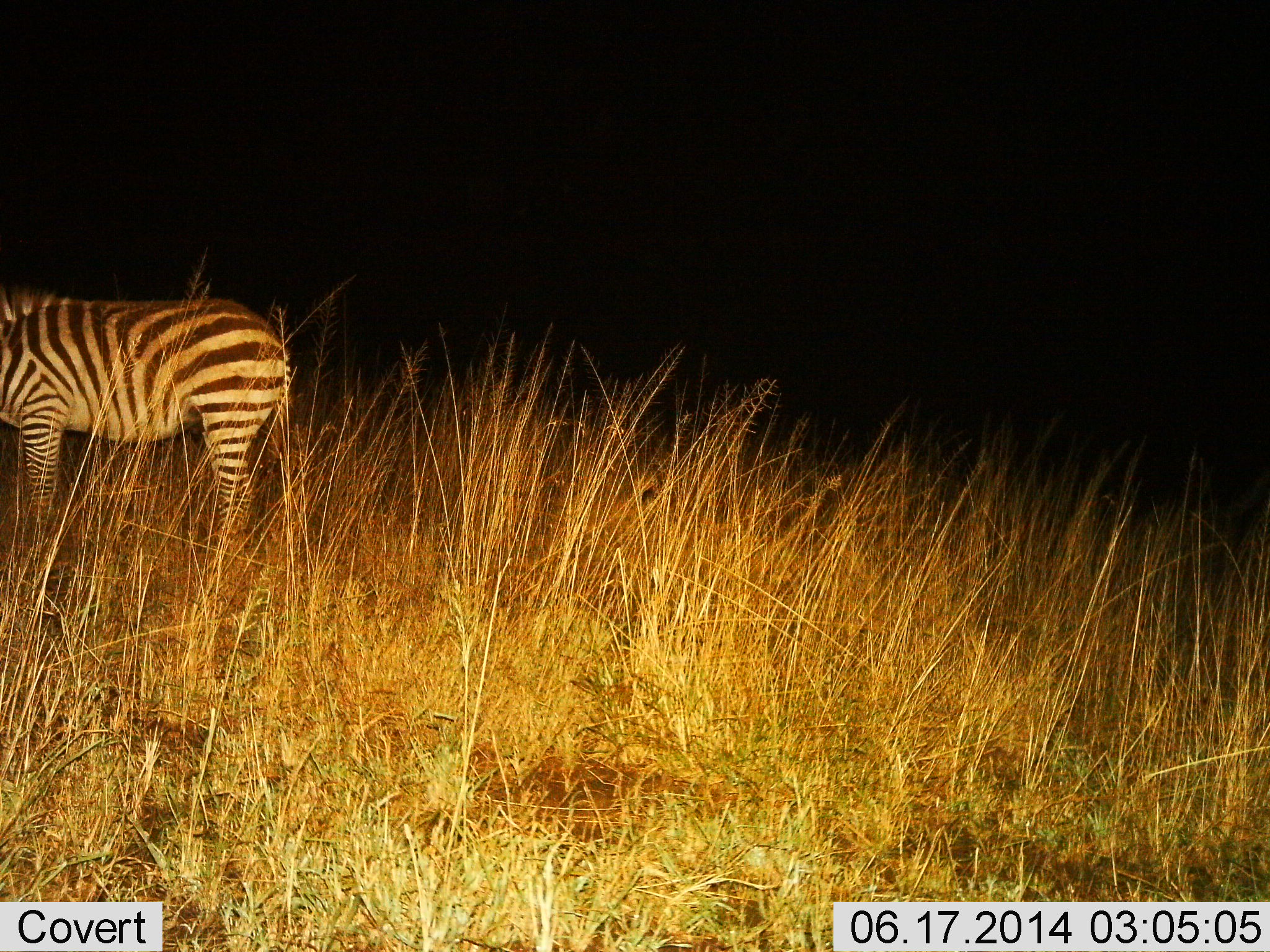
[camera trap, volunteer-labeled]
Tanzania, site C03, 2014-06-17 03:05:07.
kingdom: Animalia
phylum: Chordata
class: Mammalia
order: Perissodactyla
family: Equidae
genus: Equus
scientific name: Equus quagga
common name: plains zebra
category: zebra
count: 1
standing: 100%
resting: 0%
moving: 0%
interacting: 0%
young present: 0%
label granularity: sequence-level